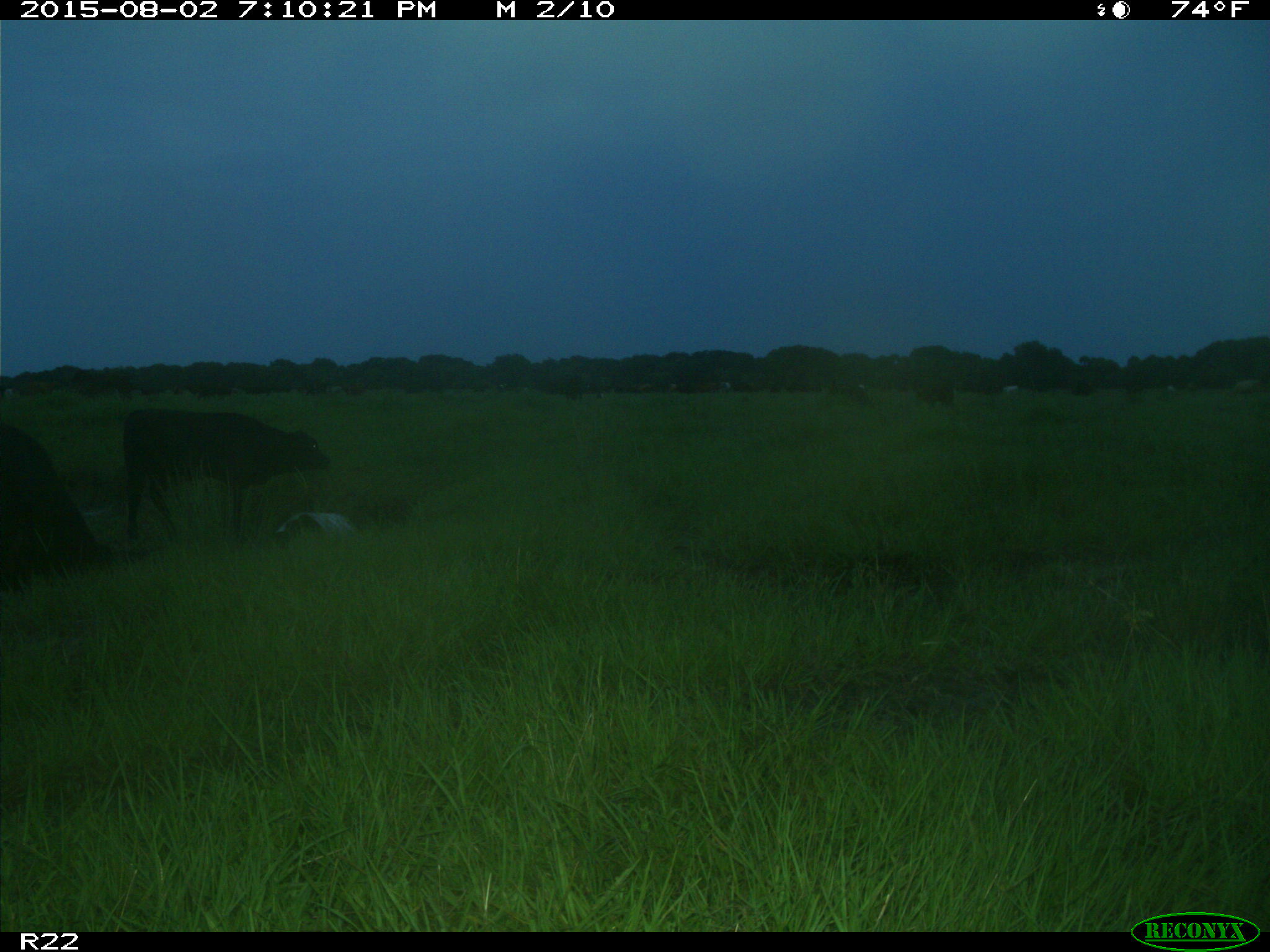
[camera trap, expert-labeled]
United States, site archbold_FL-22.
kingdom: Animalia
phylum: Chordata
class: Mammalia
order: Artiodactyla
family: Bovidae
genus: Bos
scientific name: Bos taurus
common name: domestic cow